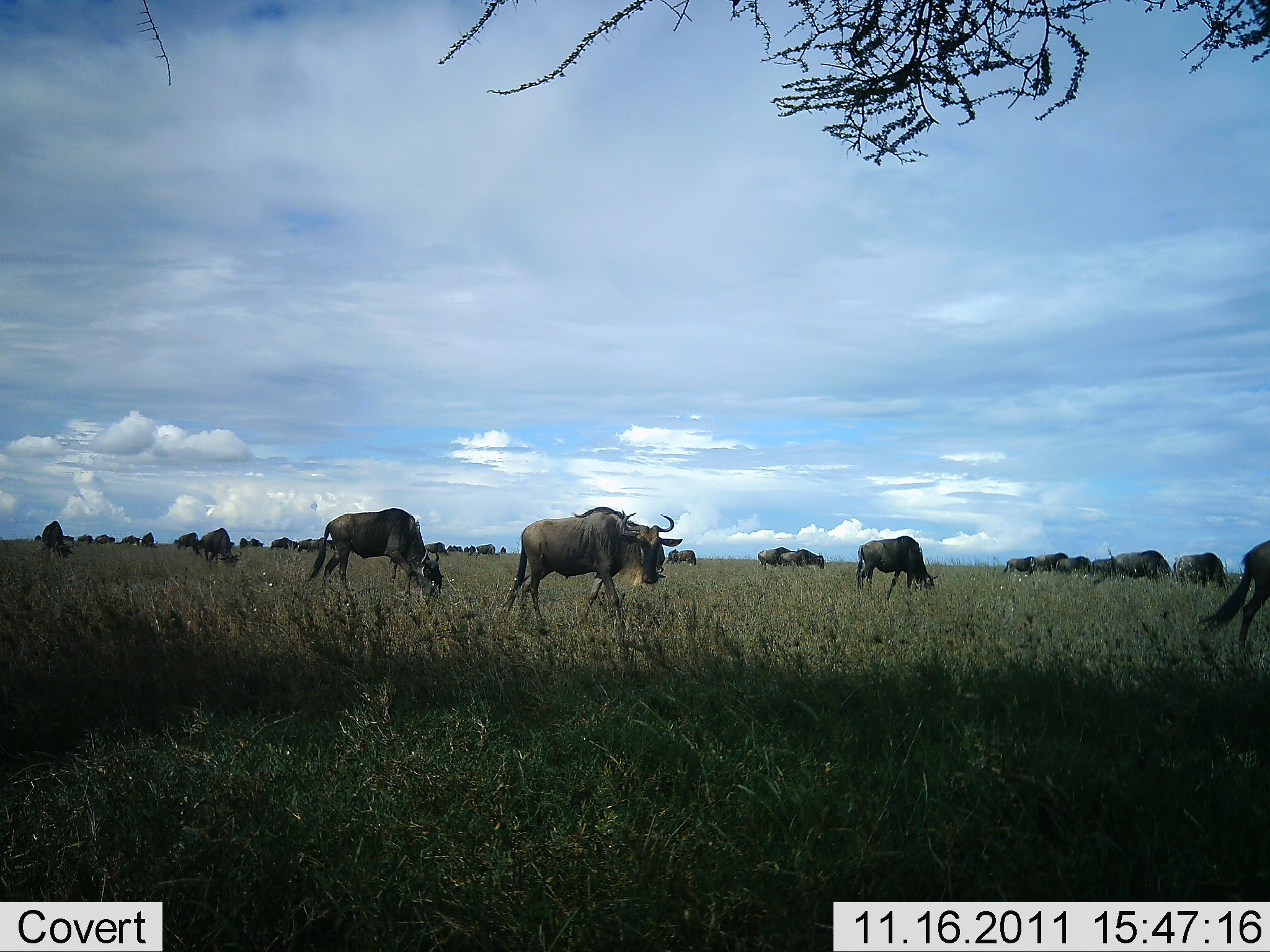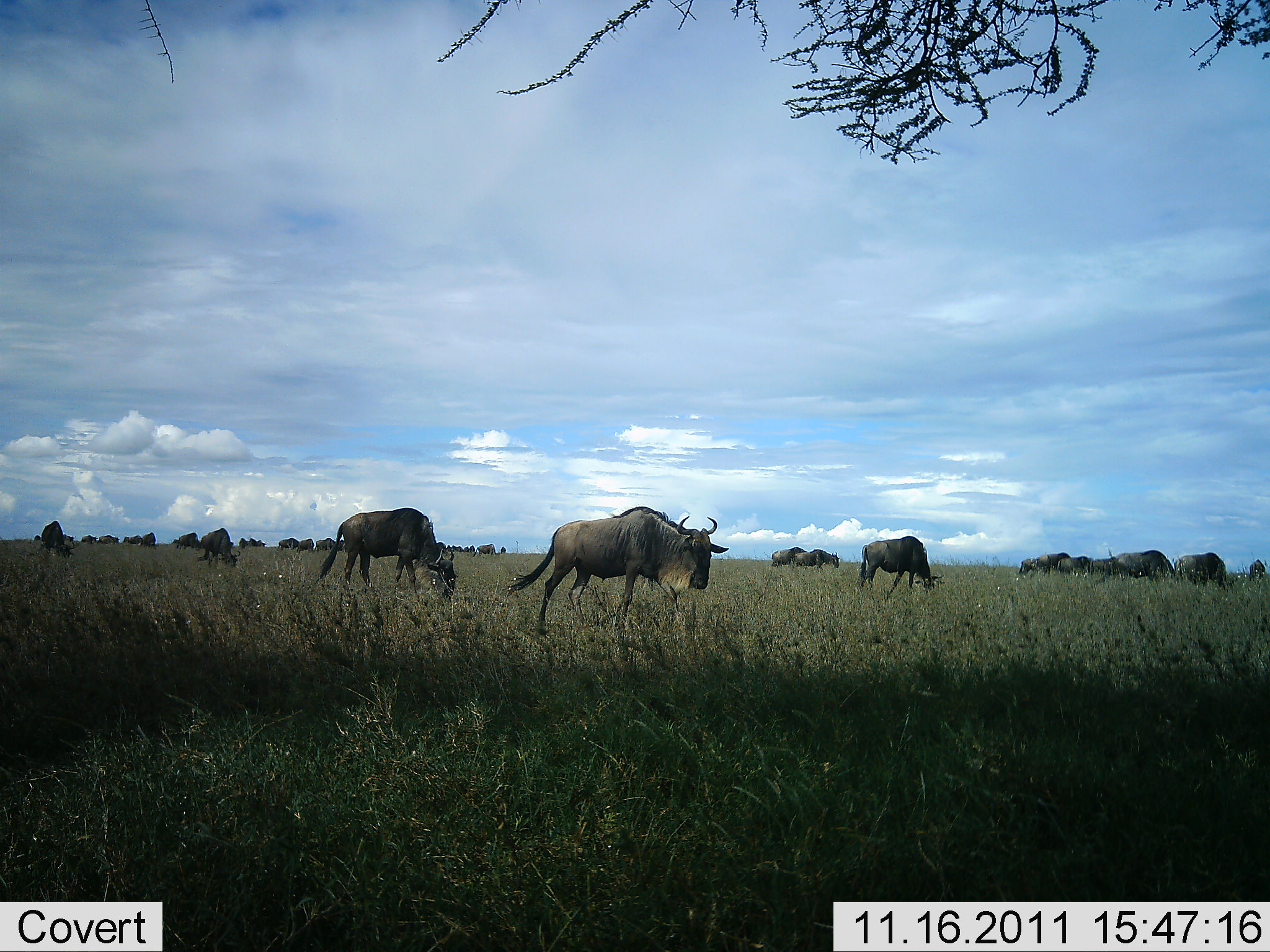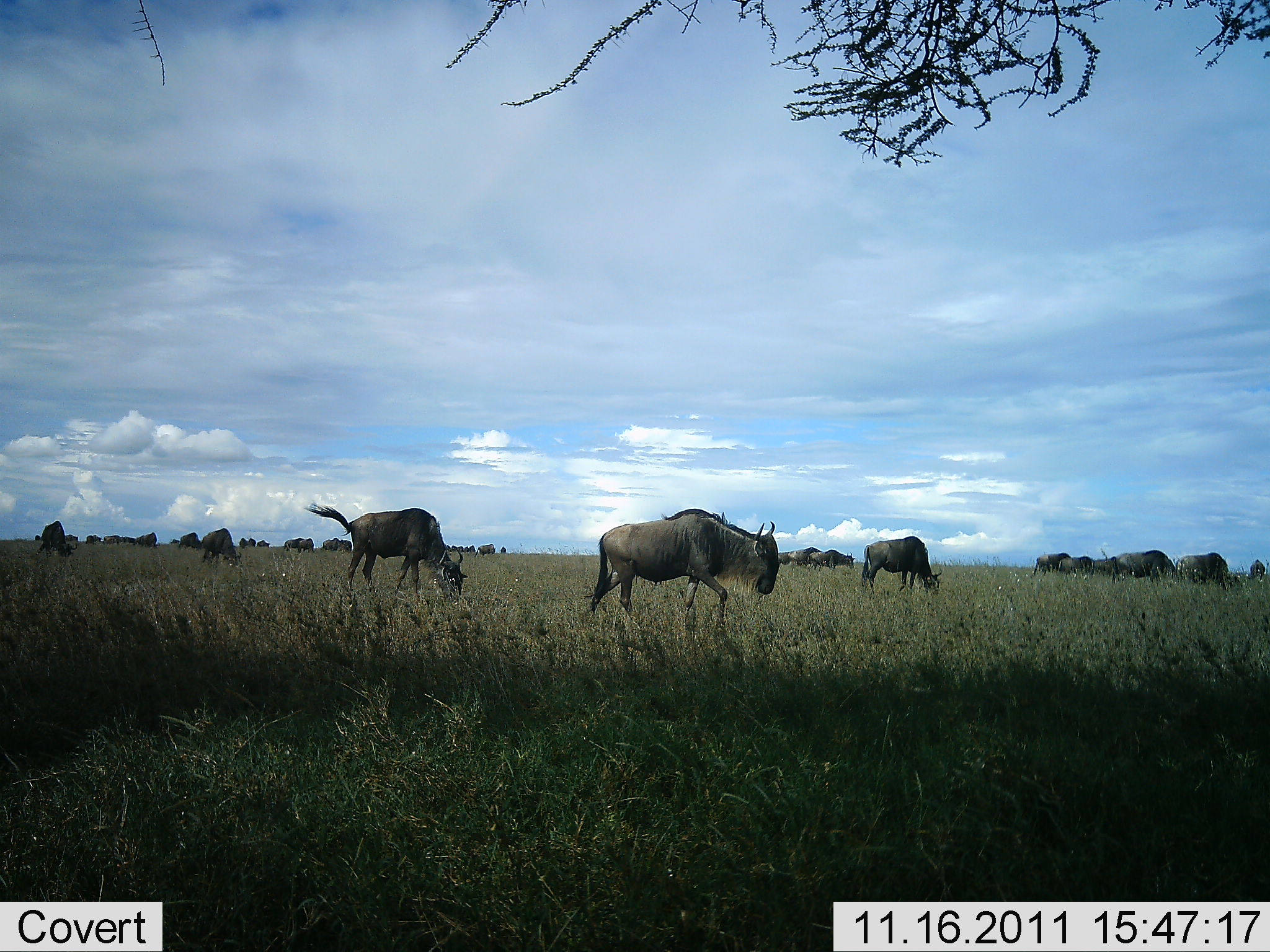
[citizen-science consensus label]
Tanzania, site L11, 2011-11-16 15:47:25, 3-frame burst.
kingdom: Animalia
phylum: Chordata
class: Mammalia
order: Artiodactyla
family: Bovidae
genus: Connochaetes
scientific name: Connochaetes taurinus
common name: blue wildebeest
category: wildebeest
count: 11-50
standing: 36%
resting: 0%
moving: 79%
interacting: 0%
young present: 0%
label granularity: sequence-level